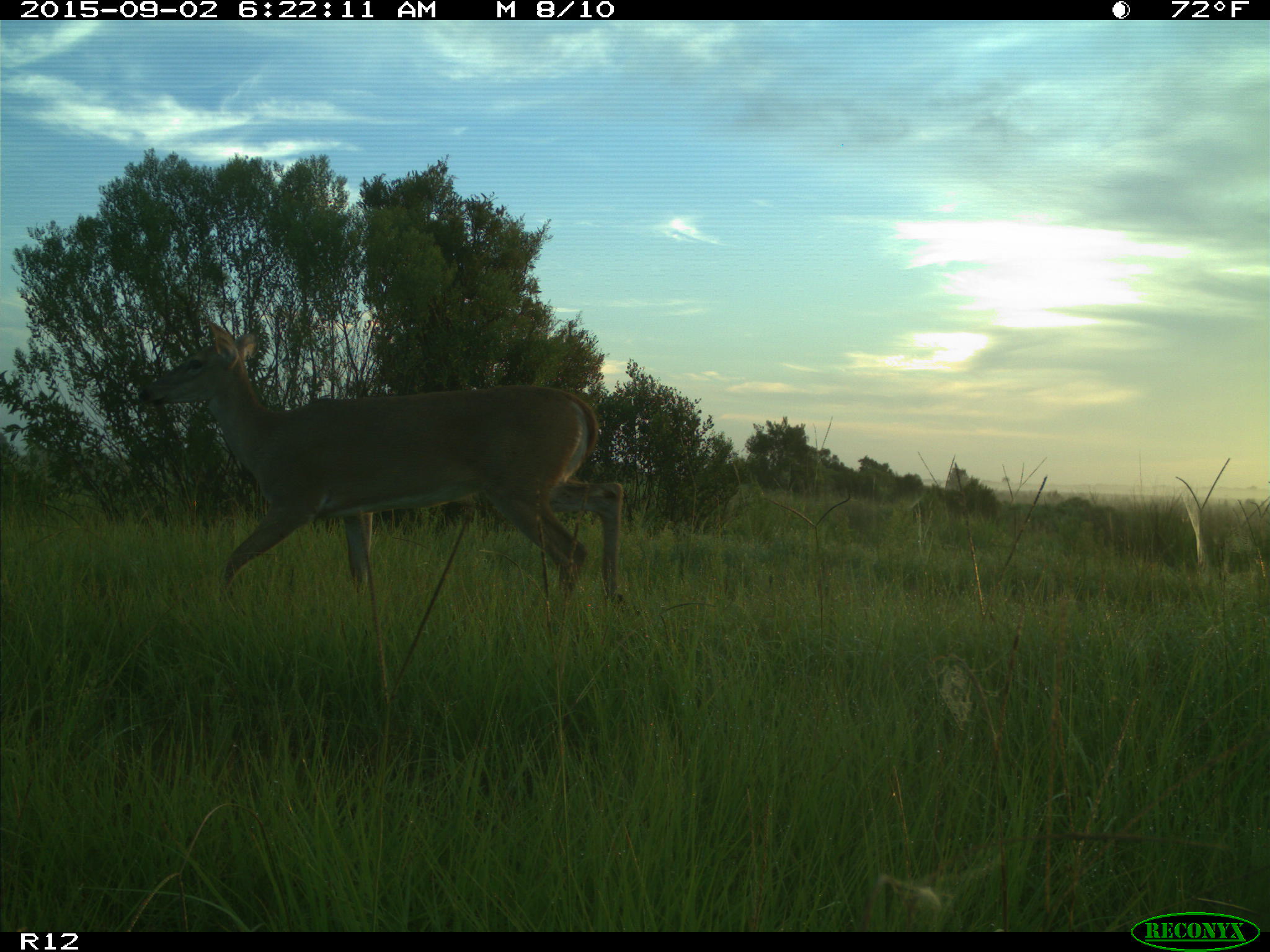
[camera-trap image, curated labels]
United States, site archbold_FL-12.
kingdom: Animalia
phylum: Chordata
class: Mammalia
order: Artiodactyla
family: Cervidae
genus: Odocoileus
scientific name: Odocoileus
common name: deer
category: unidentified deer